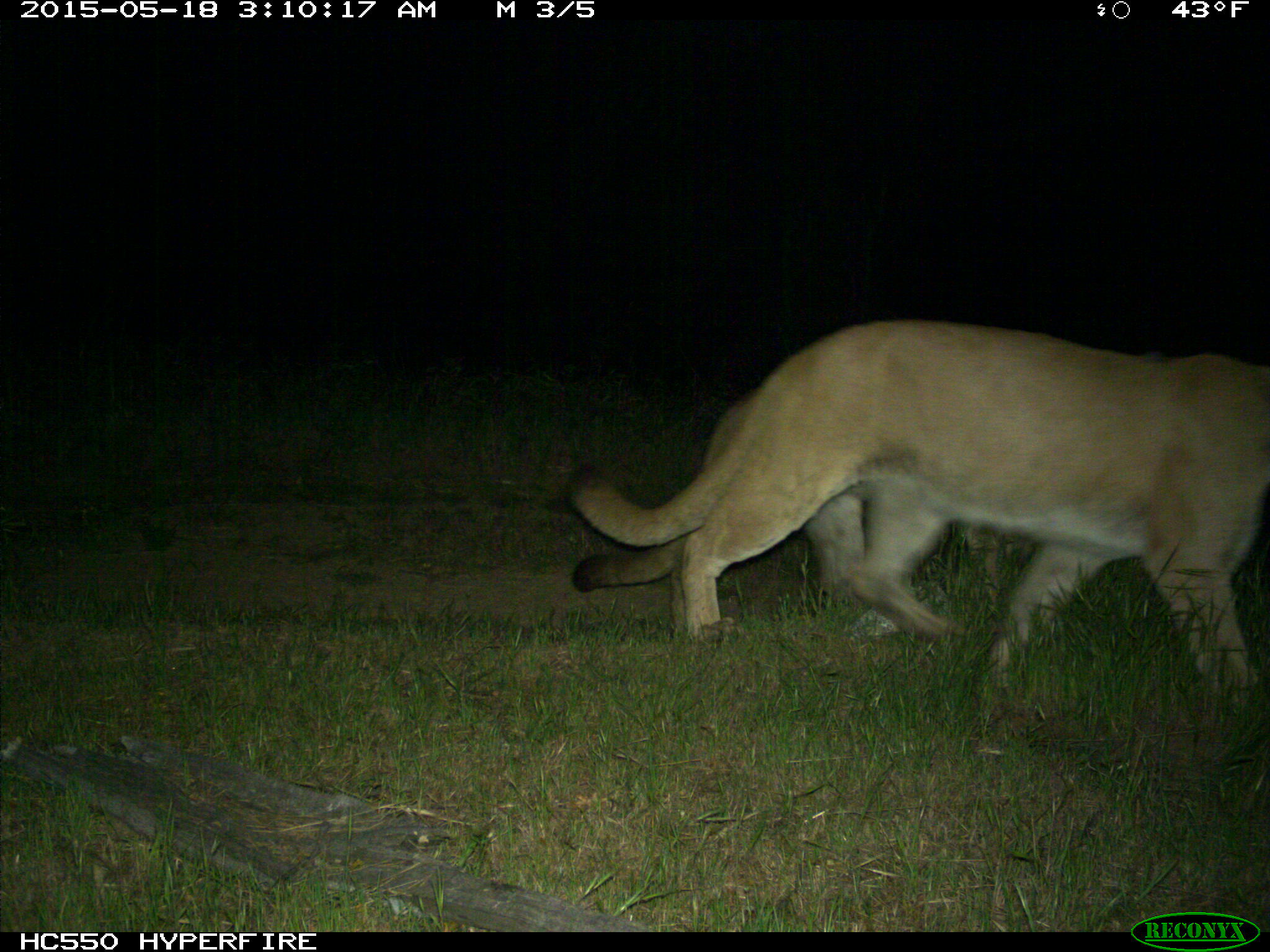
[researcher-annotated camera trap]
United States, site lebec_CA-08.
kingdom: Animalia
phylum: Chordata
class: Mammalia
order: Carnivora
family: Felidae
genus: Puma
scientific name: Puma concolor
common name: mountain lion